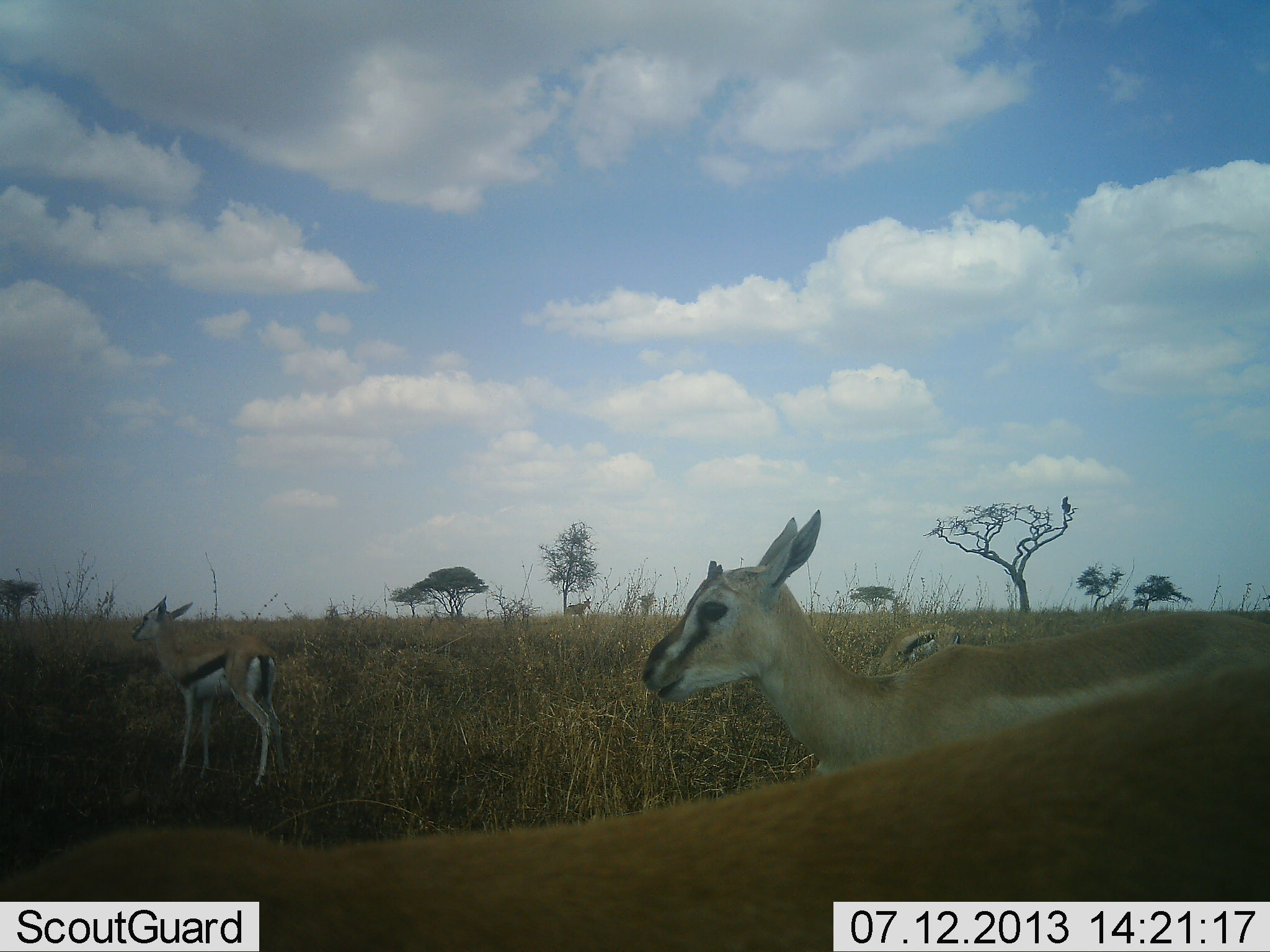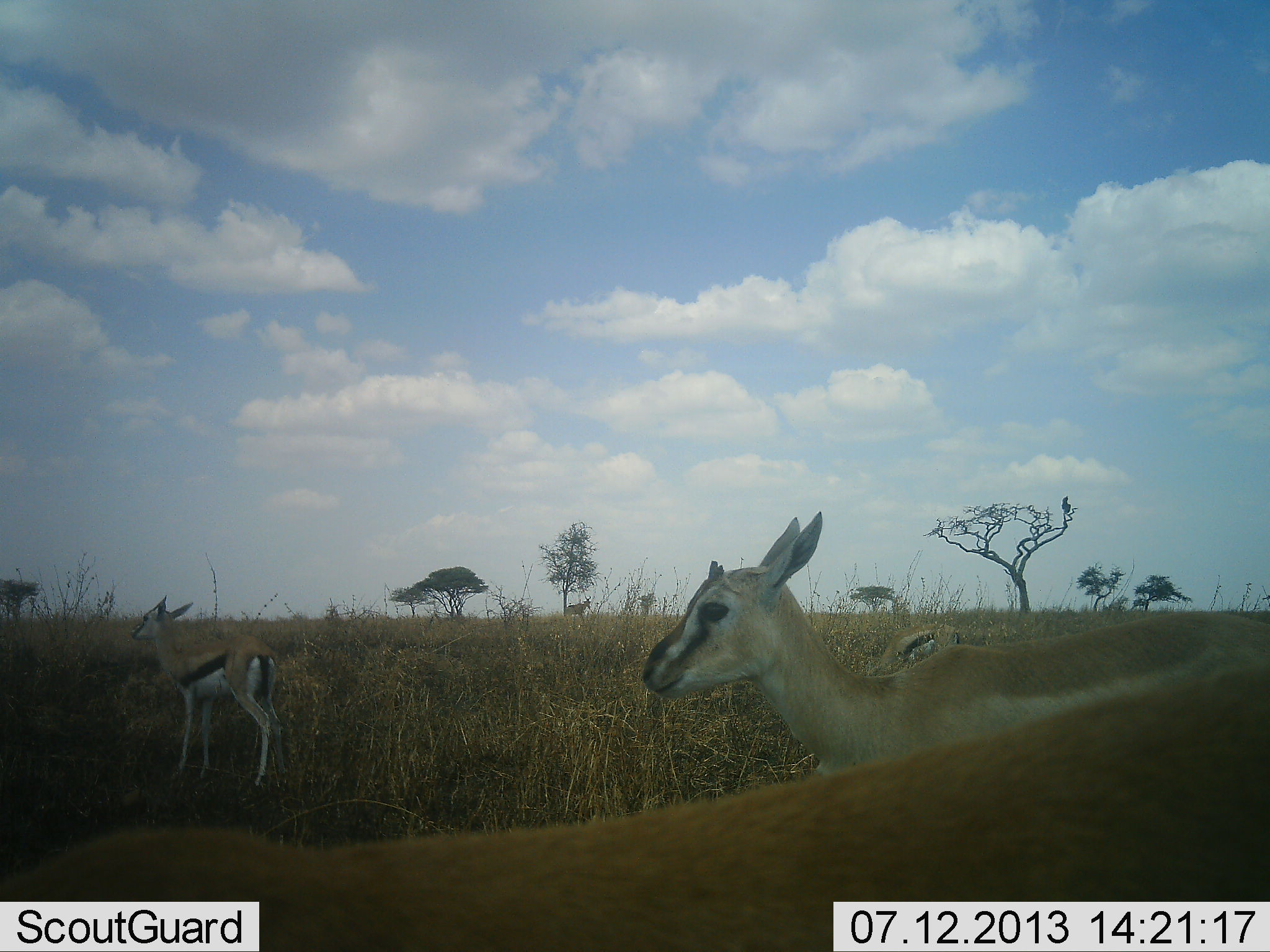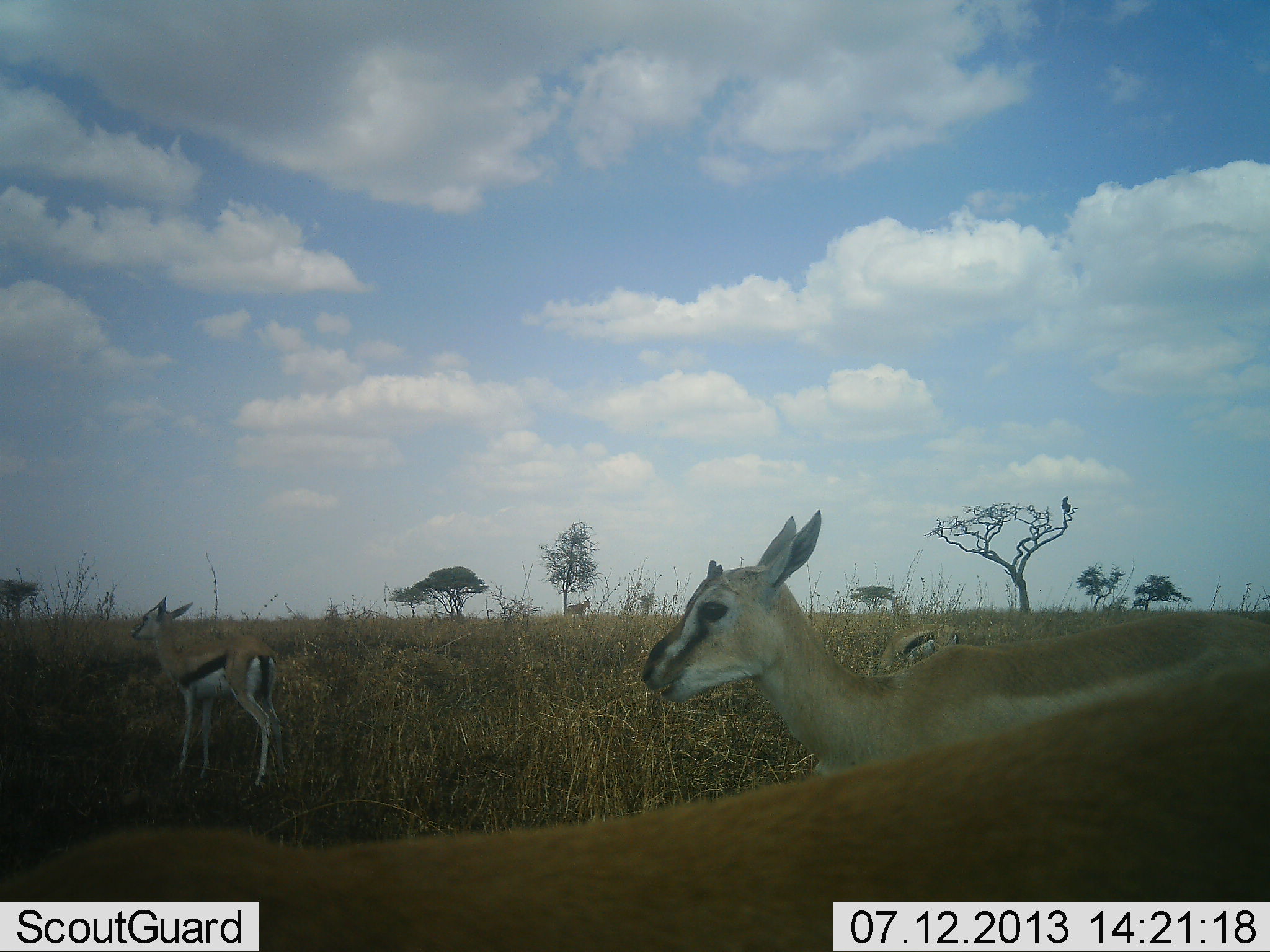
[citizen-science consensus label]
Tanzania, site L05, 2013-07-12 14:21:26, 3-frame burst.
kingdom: Animalia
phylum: Chordata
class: Mammalia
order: Artiodactyla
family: Bovidae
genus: Eudorcas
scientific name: Eudorcas thomsonii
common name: thomson's gazelle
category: gazellethomsons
Gazellethomsons (thomson's gazelle) (Eudorcas thomsonii), count 4. Behavior (volunteer vote fractions): standing 86%, resting 9%, moving 9%, interacting 0%. Young present (vote fraction): 9%. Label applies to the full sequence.